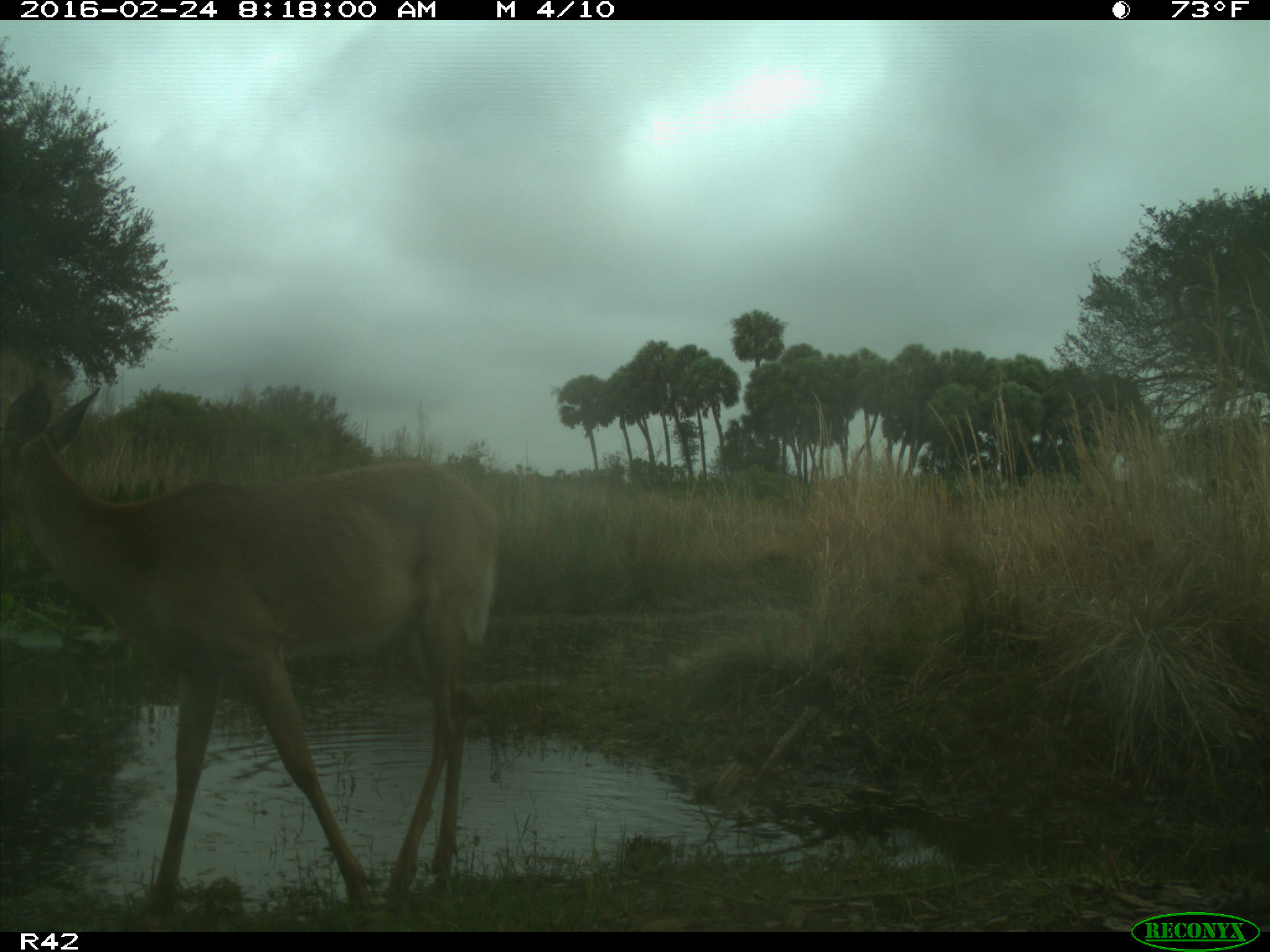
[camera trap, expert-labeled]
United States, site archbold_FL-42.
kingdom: Animalia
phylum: Chordata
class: Mammalia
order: Artiodactyla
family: Cervidae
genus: Odocoileus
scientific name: Odocoileus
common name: deer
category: unidentified deer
Unidentified deer (deer) (Odocoileus).